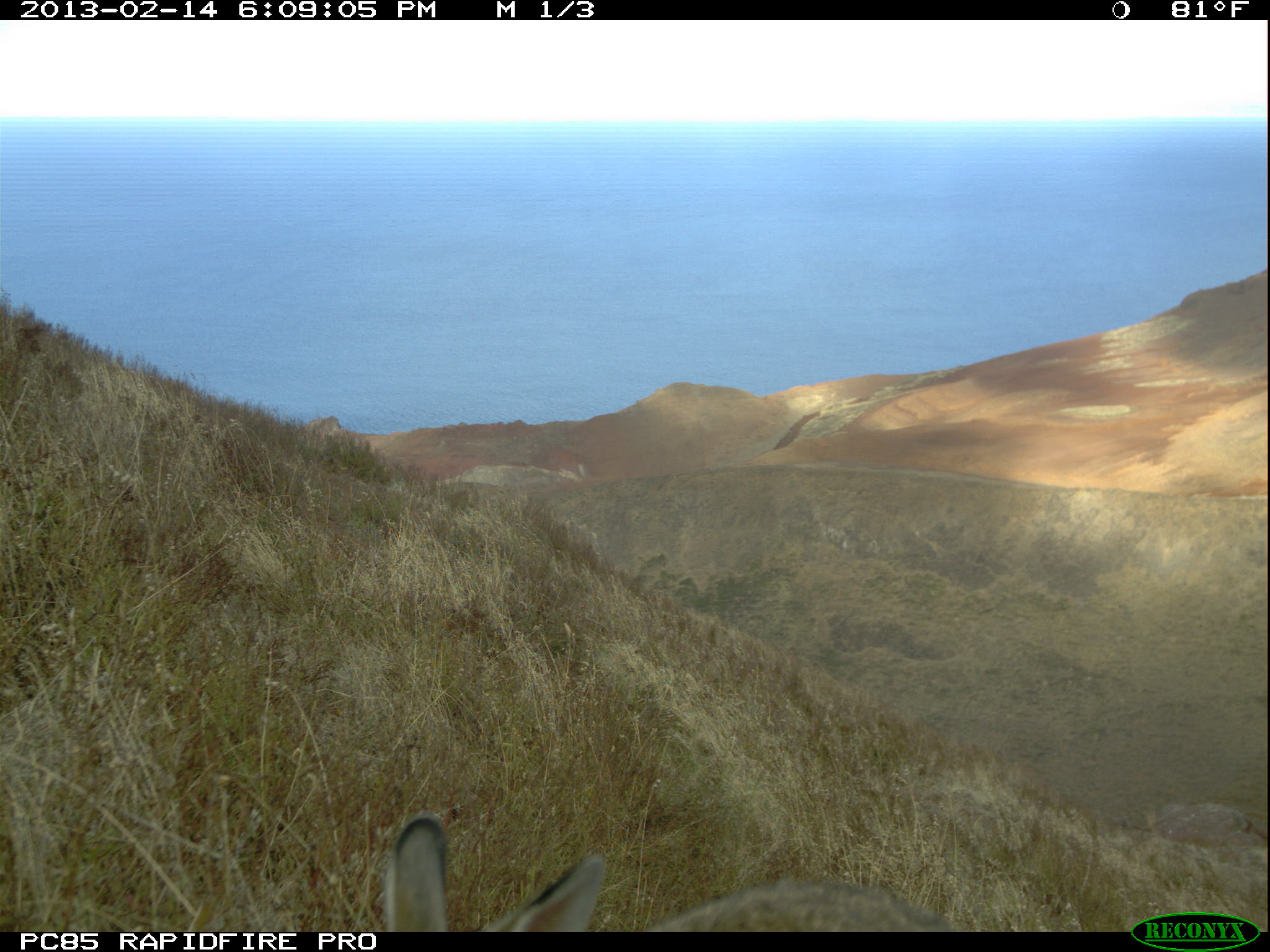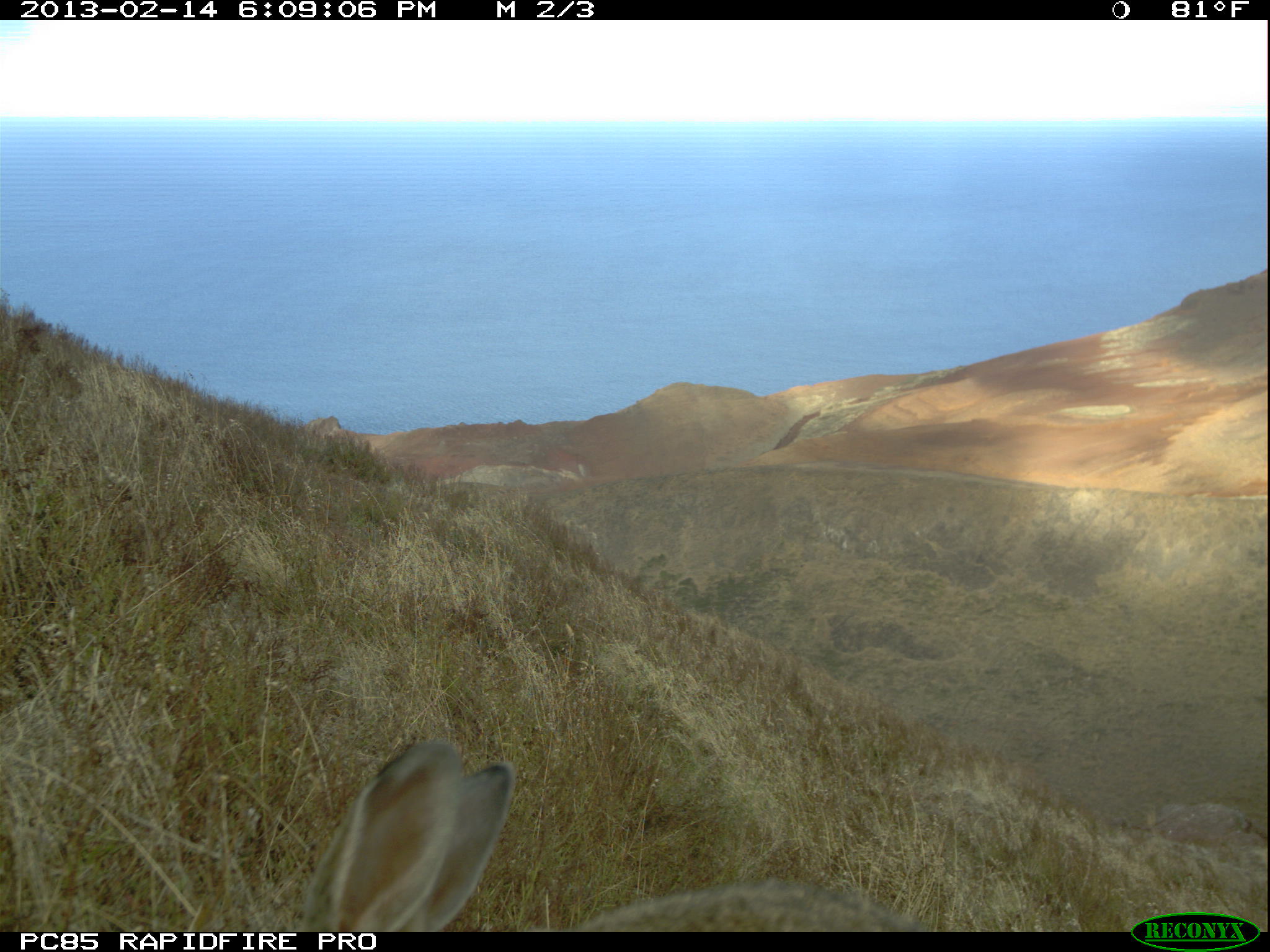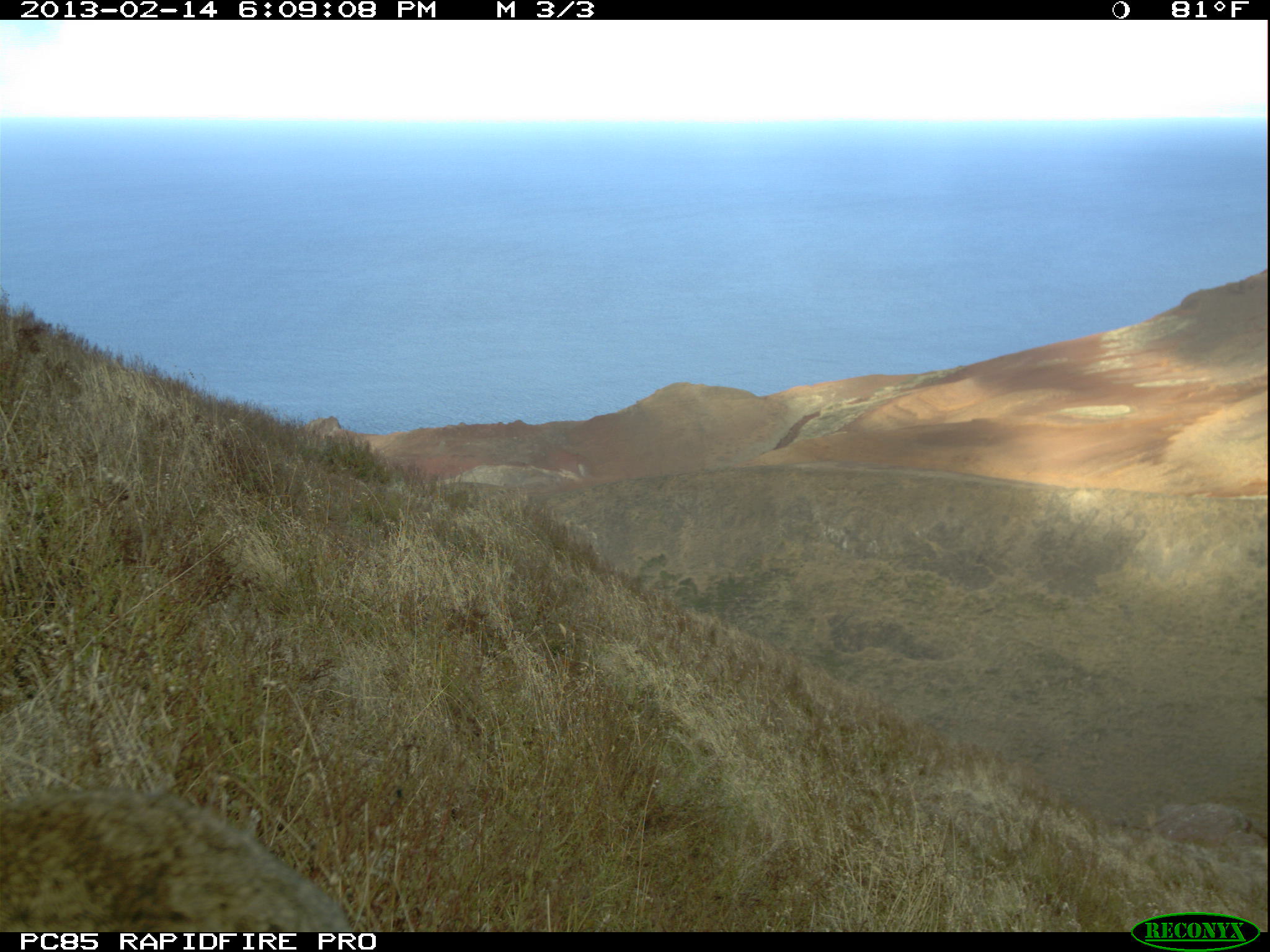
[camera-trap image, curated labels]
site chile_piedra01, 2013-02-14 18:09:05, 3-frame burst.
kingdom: Animalia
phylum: Chordata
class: Mammalia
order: Lagomorpha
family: Leporidae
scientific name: Leporidae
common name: rabbits and hares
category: rabbit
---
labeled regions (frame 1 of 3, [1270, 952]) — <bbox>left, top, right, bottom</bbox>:
rabbit: <bbox>370, 809, 969, 934</bbox>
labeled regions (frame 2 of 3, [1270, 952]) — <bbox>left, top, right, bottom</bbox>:
rabbit: <bbox>282, 732, 941, 935</bbox>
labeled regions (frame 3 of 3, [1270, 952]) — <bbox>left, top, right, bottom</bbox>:
rabbit: <bbox>0, 784, 359, 932</bbox>